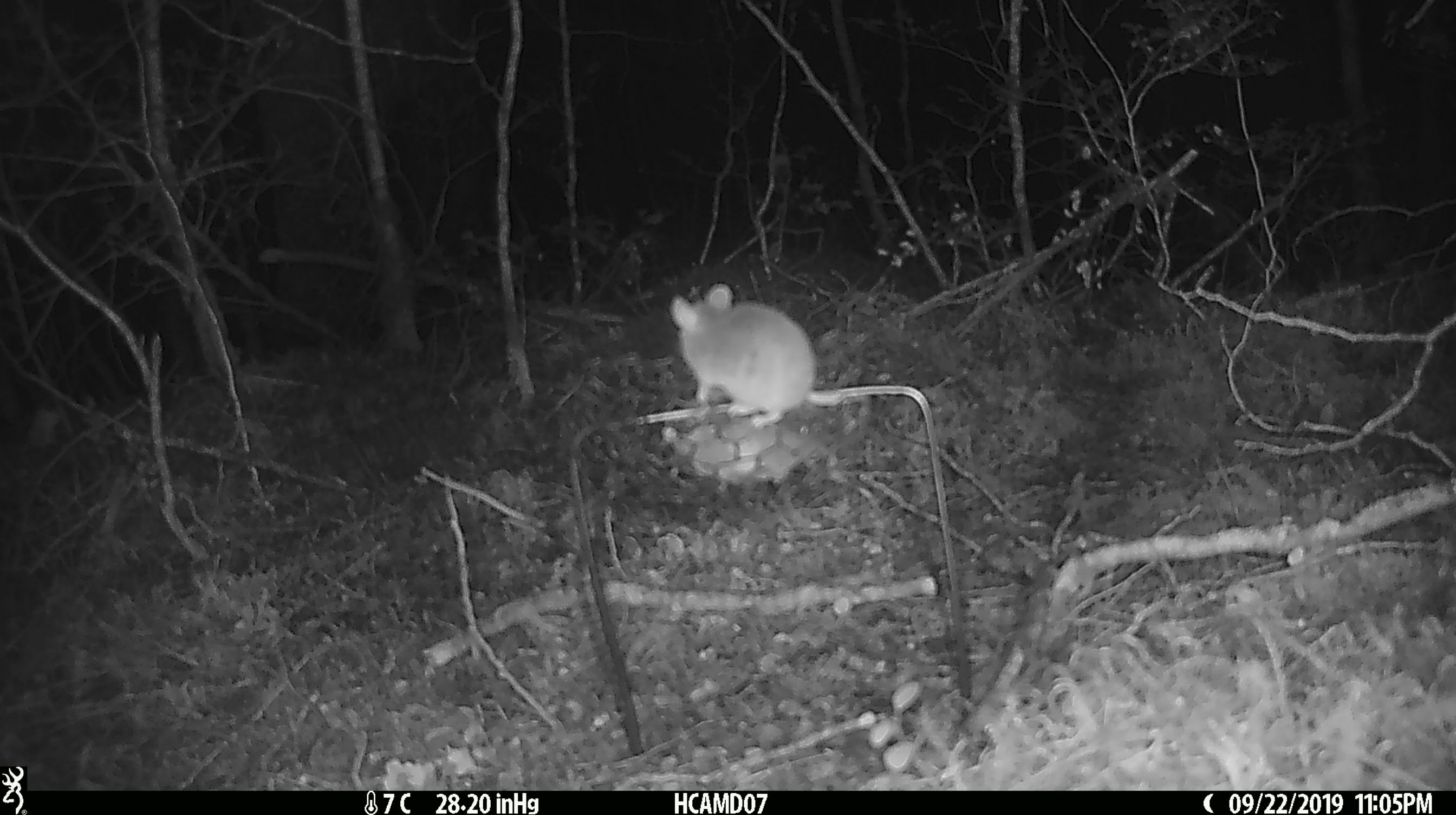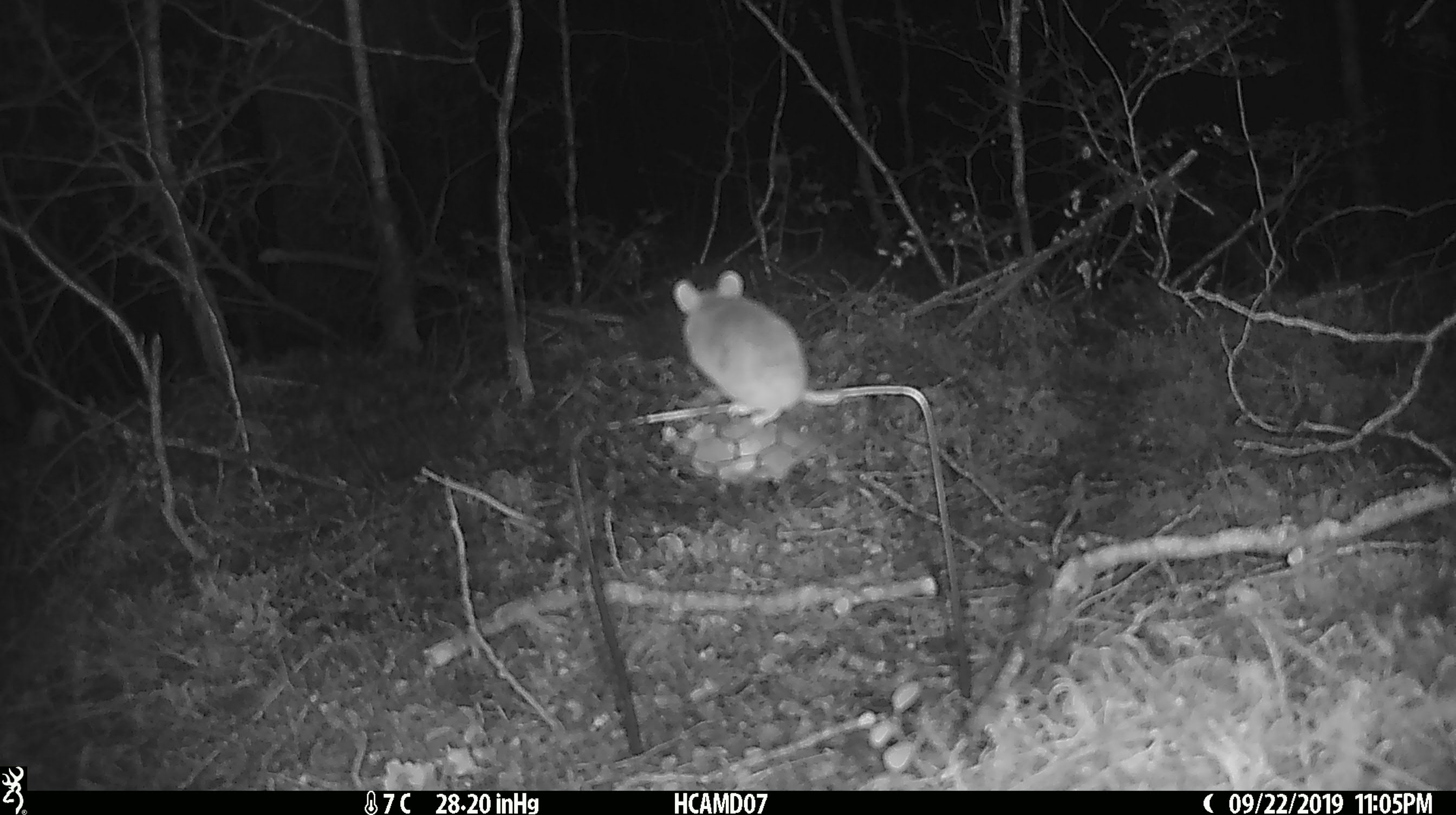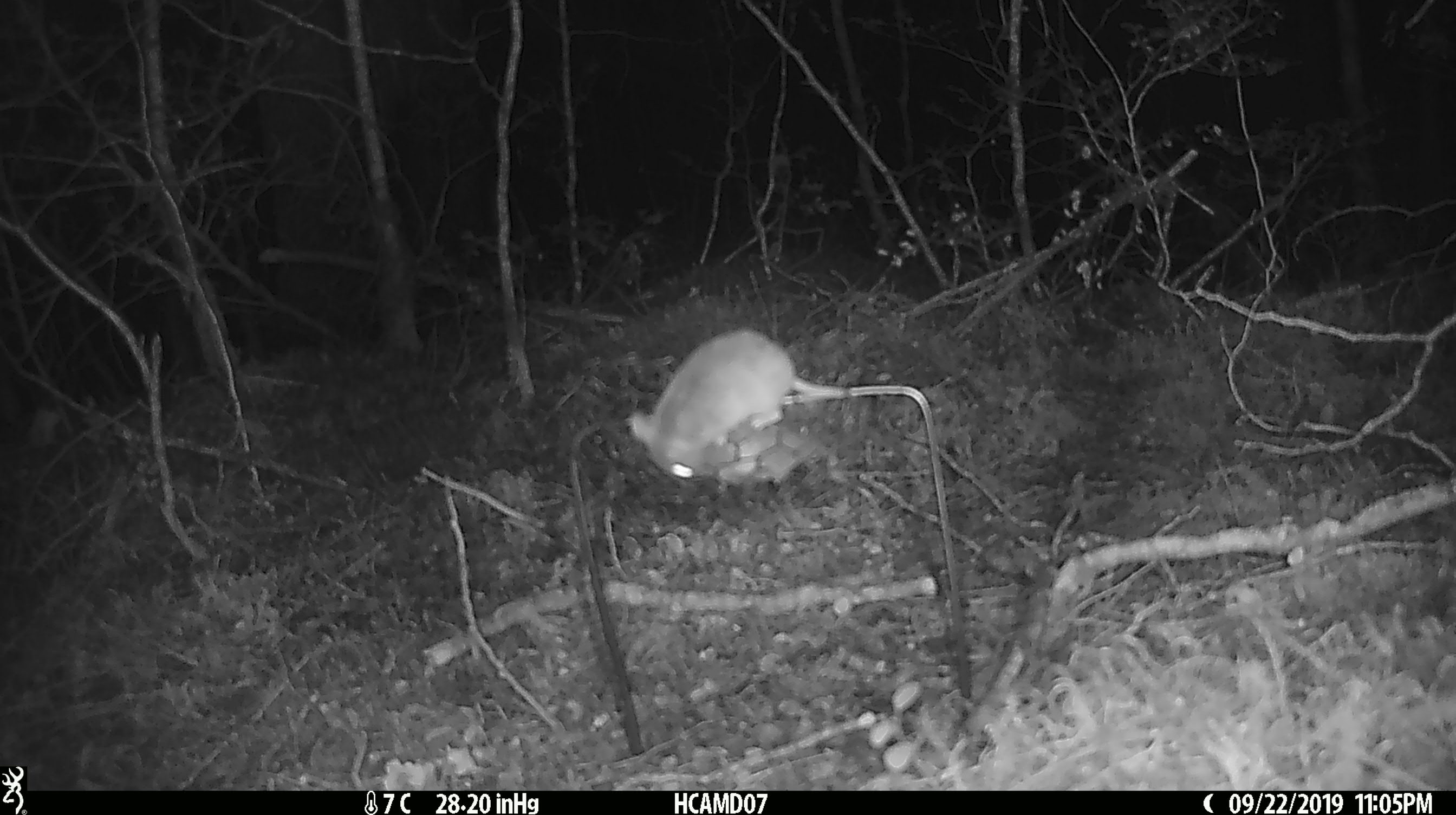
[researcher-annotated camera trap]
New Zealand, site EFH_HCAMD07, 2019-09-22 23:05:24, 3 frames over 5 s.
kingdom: Animalia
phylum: Chordata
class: Mammalia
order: Rodentia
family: Muridae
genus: Mus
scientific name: Mus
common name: mouse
Mouse (Mus).